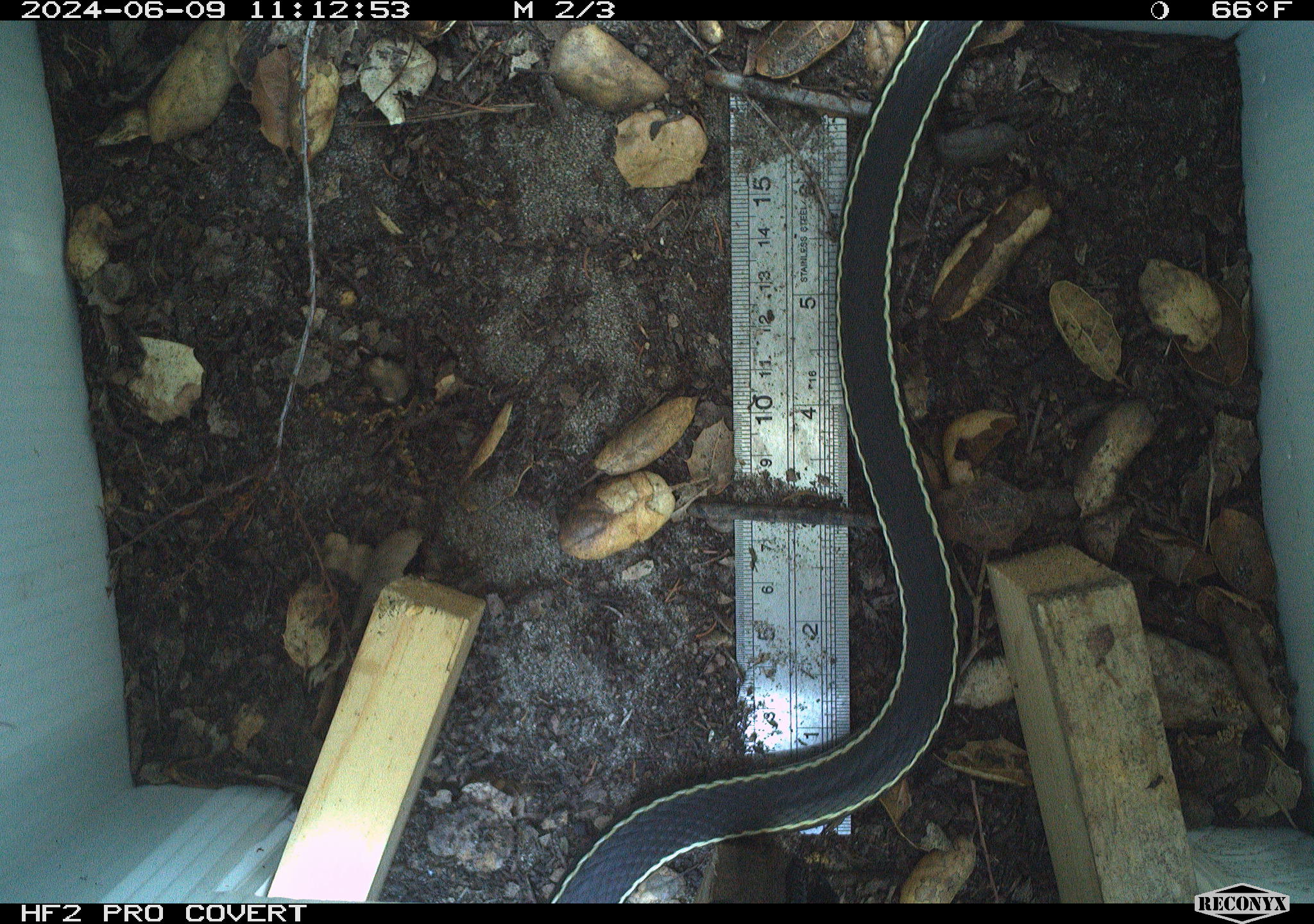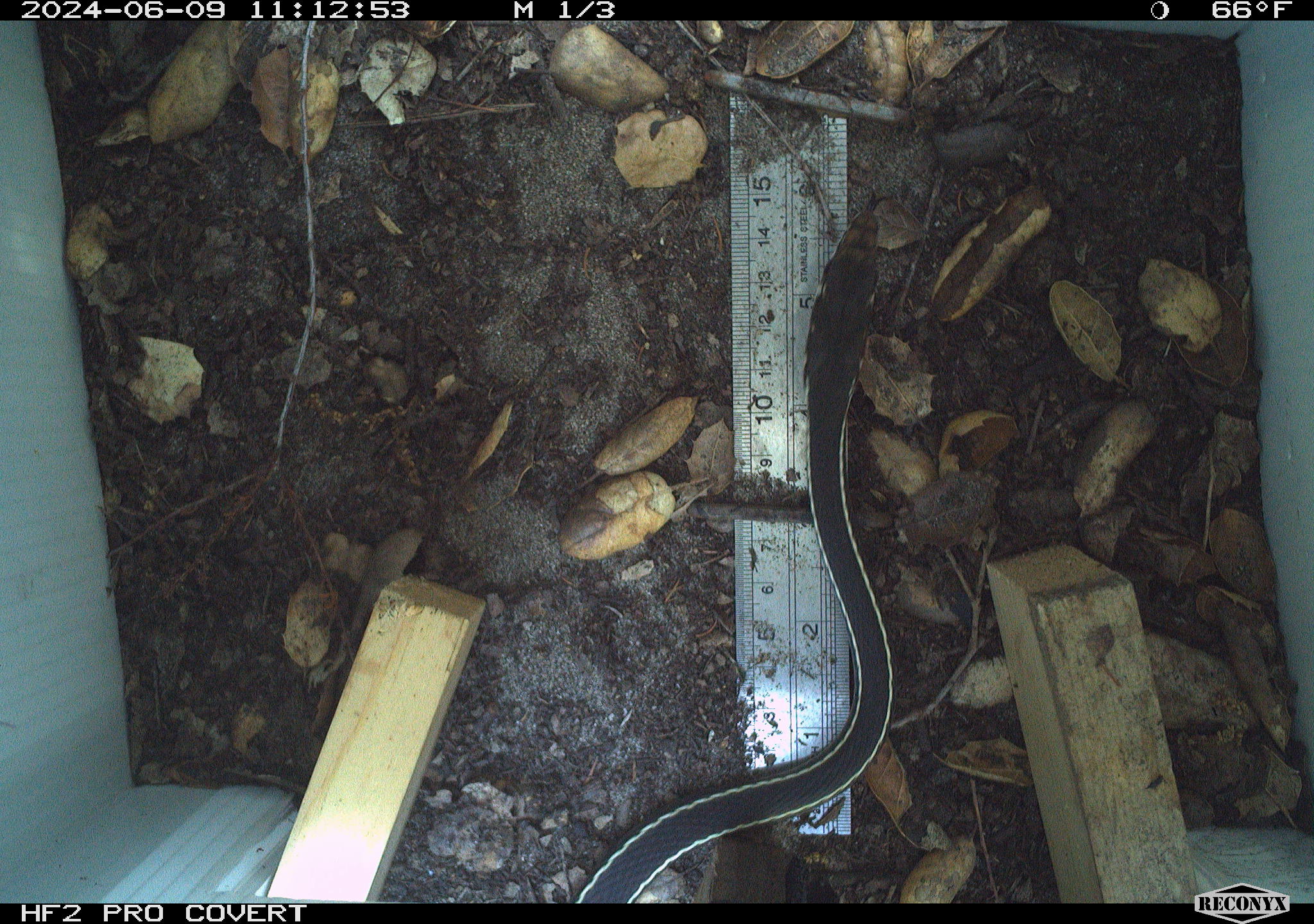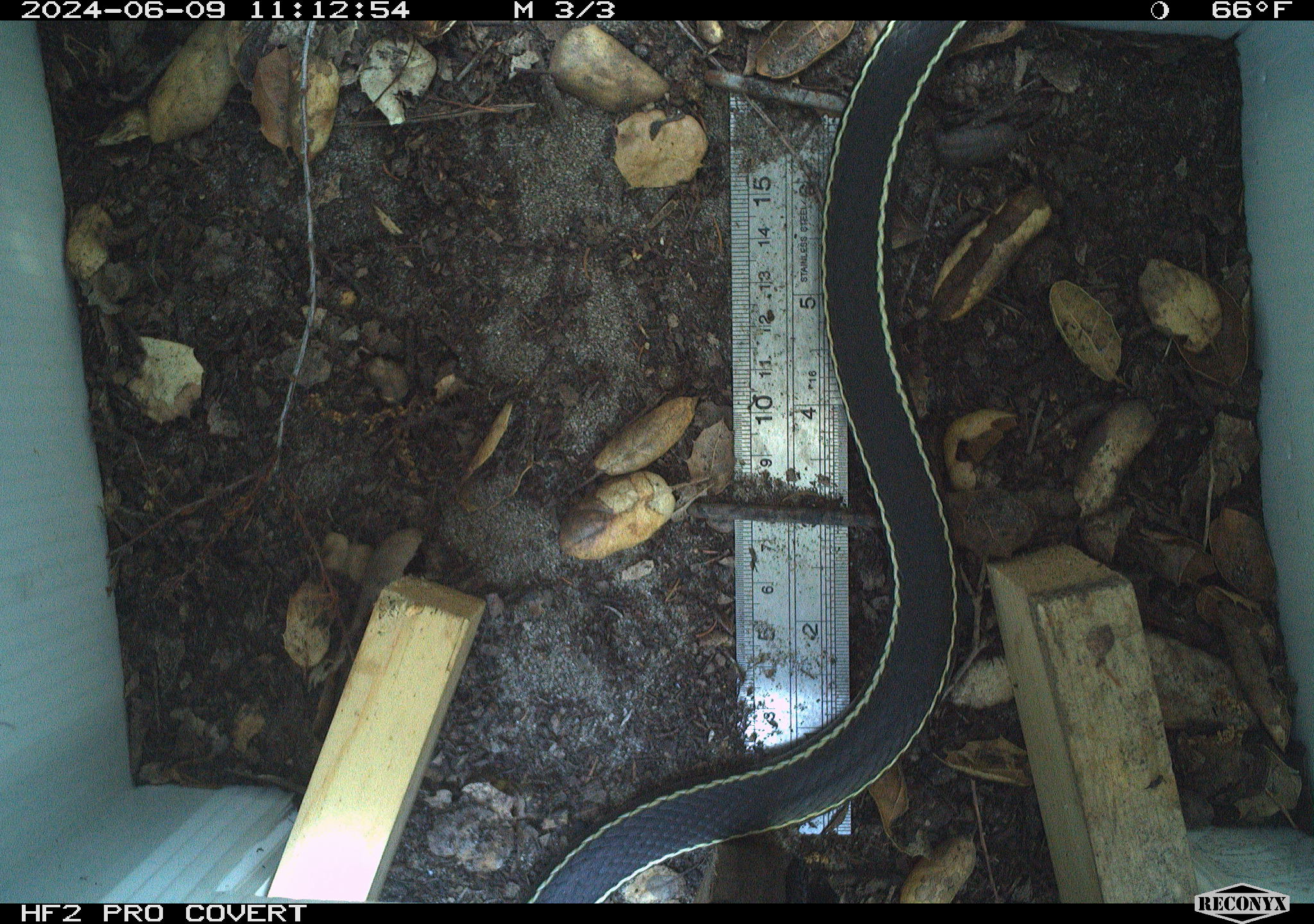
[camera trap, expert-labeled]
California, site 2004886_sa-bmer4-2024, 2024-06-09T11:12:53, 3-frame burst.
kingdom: Animalia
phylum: Chordata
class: Reptilia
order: Squamata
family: Colubridae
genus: Masticophis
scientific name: Masticophis lateralis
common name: striped racer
Striped racer (Masticophis lateralis).